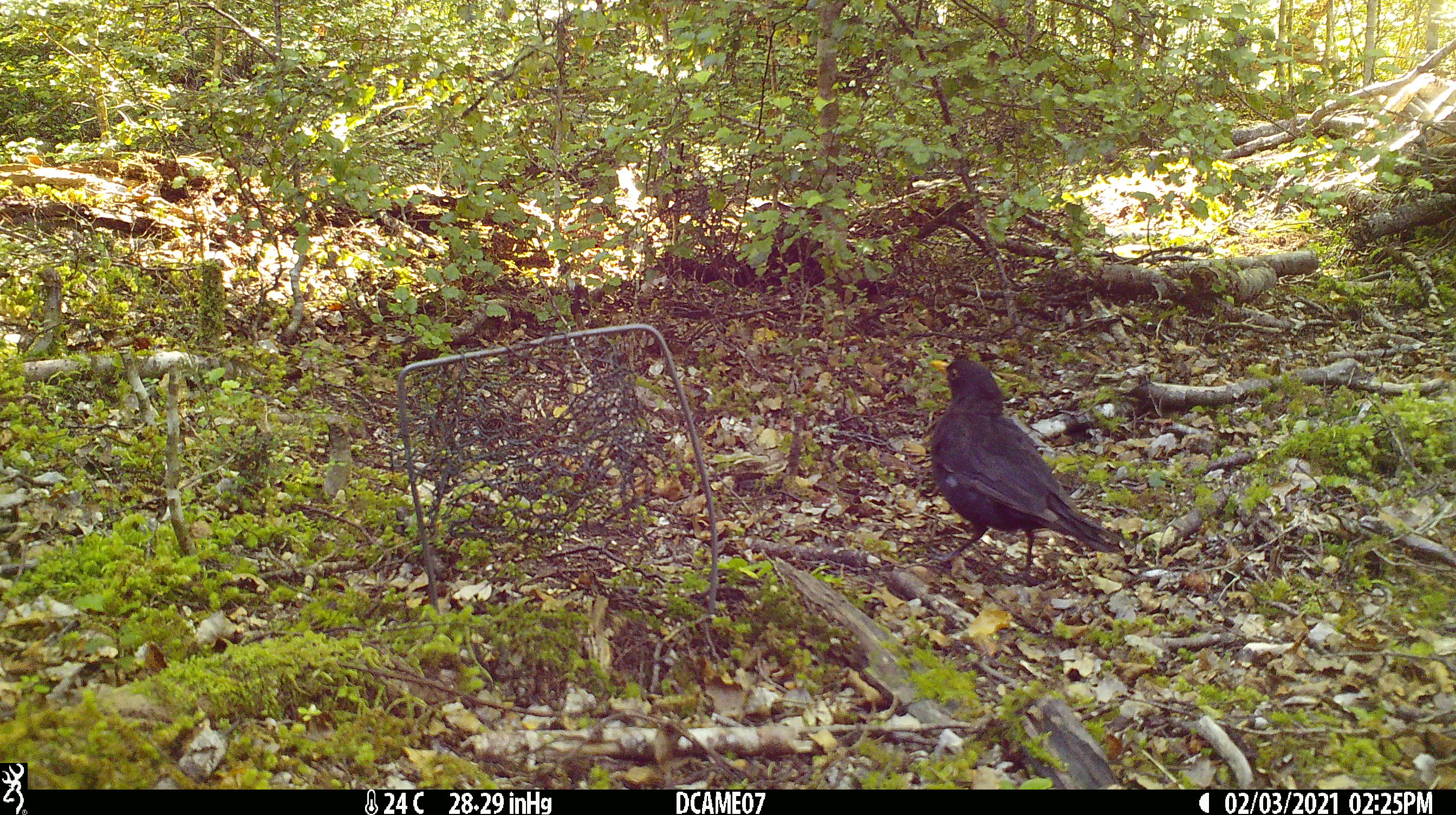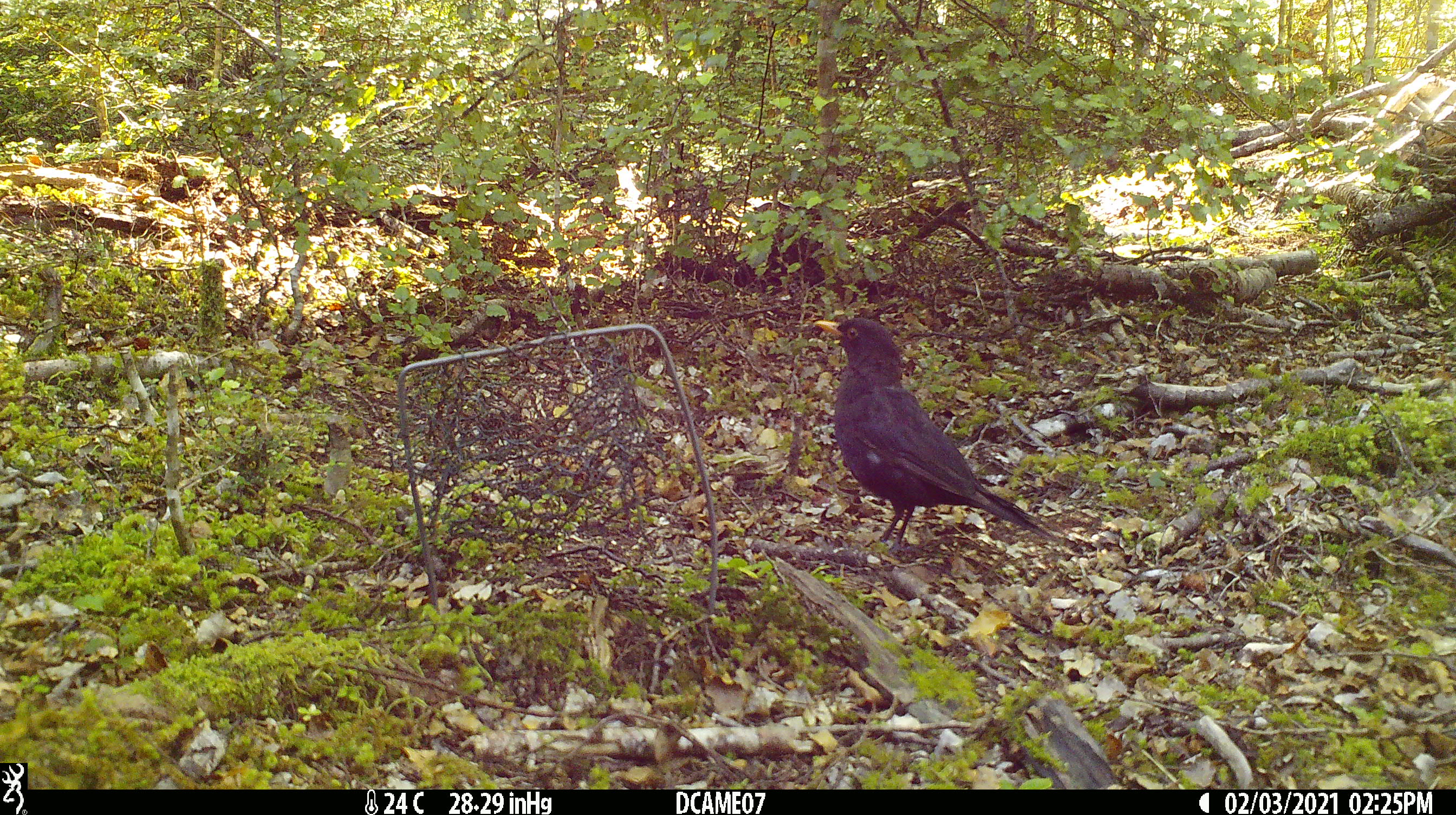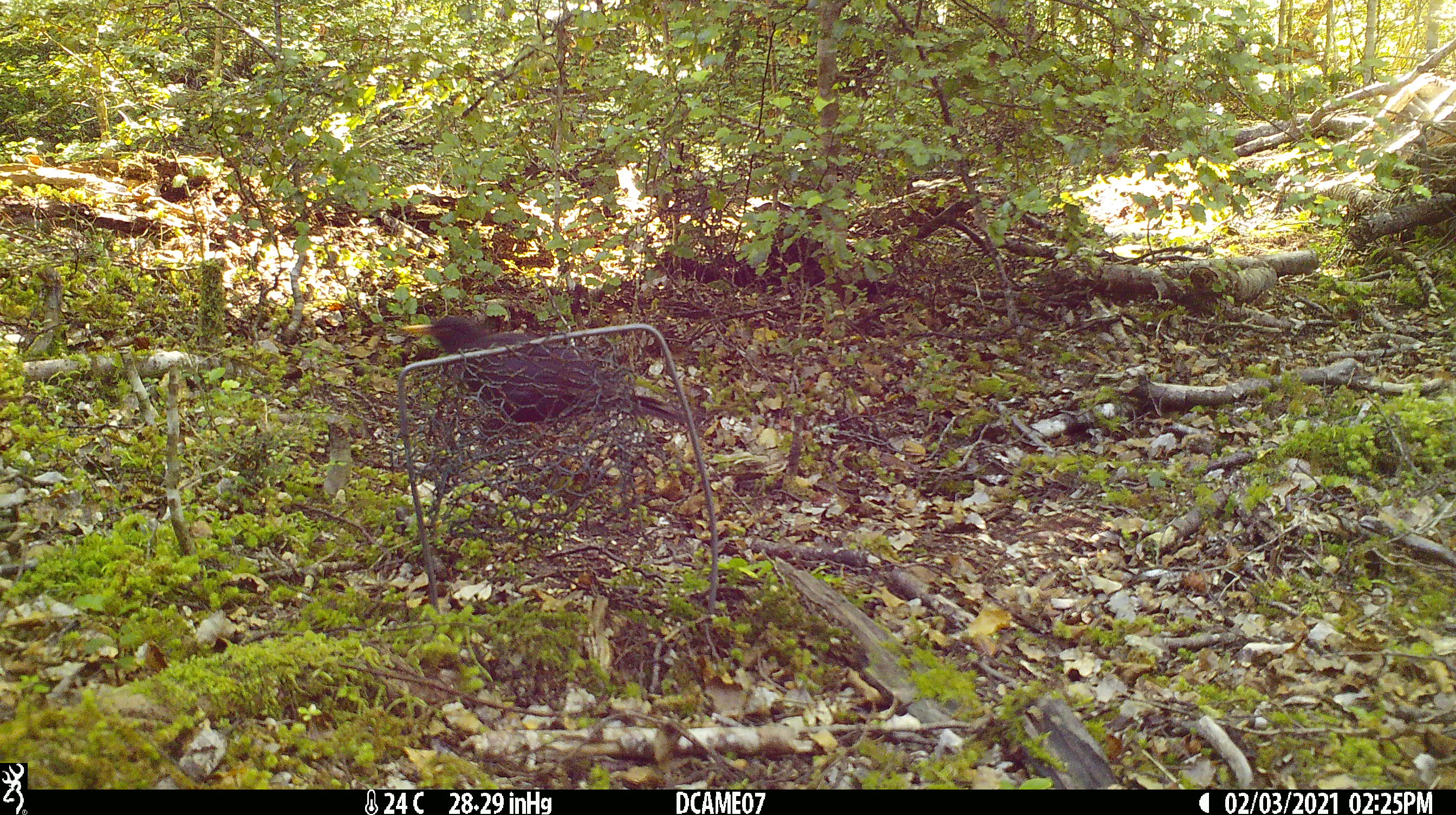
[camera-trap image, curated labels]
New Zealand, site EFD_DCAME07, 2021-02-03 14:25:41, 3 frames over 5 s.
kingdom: Animalia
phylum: Chordata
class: Aves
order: Passeriformes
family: Turdidae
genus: Turdus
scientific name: Turdus merula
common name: eurasian blackbird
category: blackbird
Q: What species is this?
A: Blackbird (eurasian blackbird) (Turdus merula).